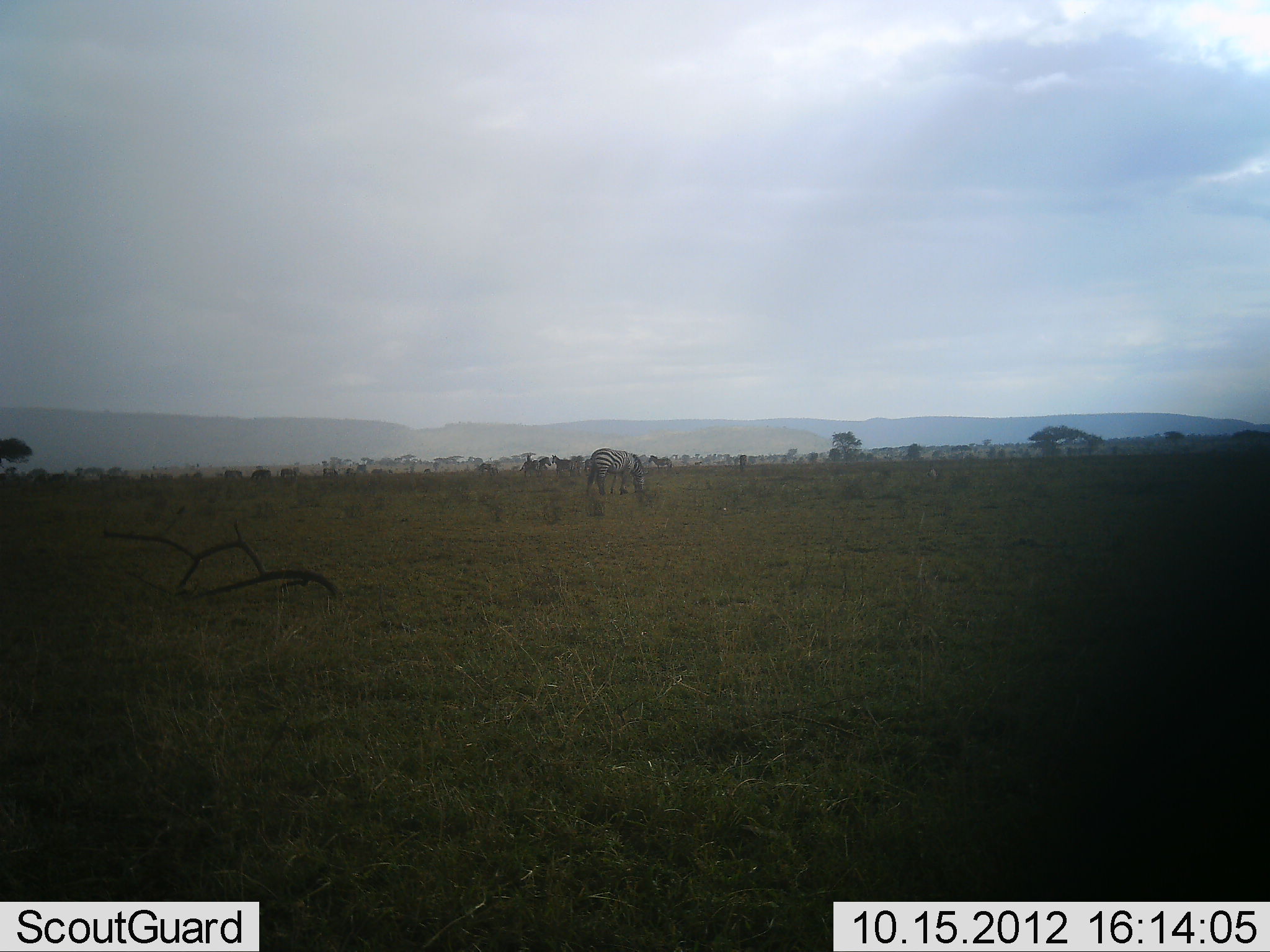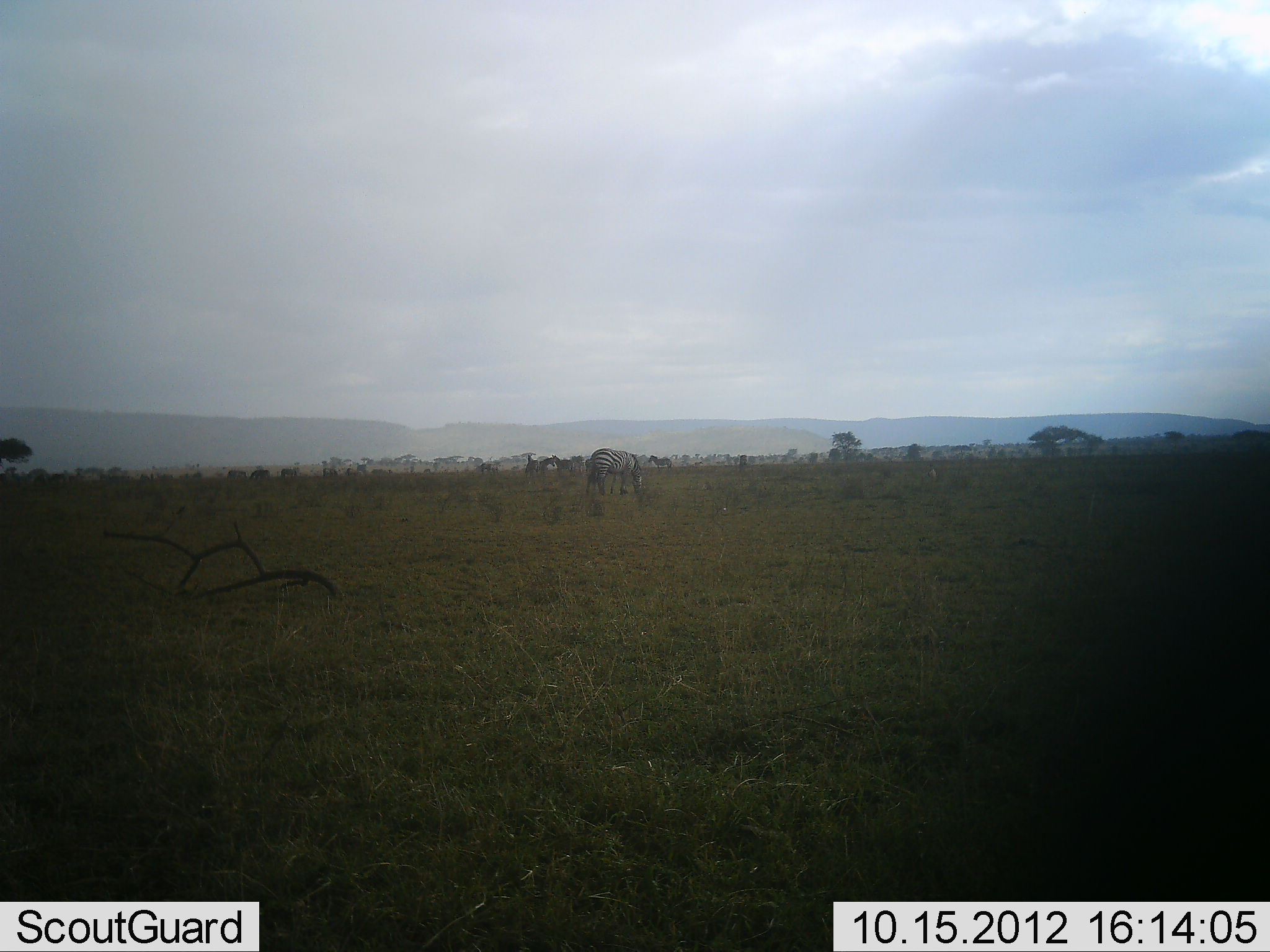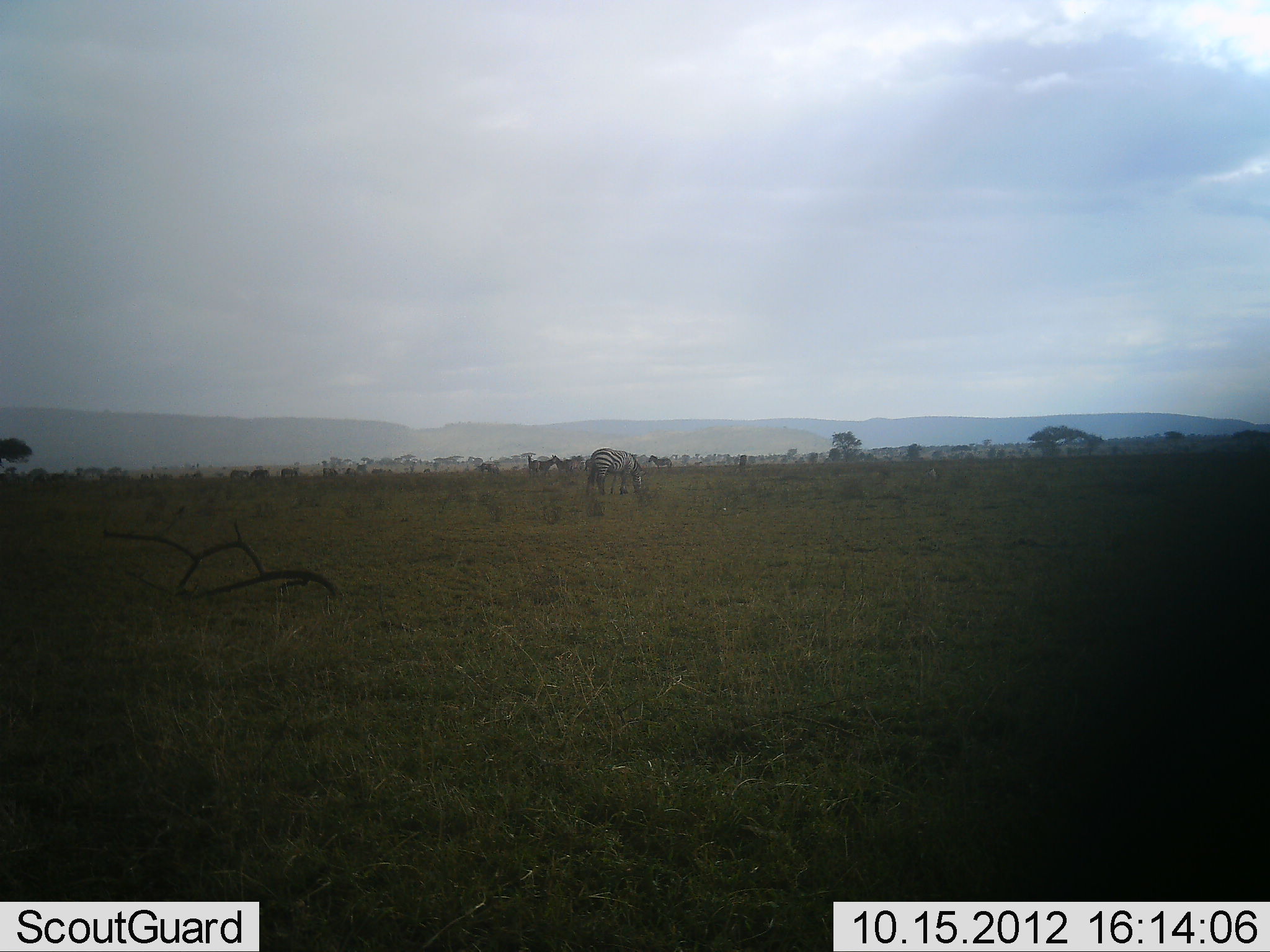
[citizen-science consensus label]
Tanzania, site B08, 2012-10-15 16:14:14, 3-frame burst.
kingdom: Animalia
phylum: Chordata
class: Mammalia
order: Perissodactyla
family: Equidae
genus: Equus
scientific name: Equus quagga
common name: plains zebra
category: zebra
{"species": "zebra (plains zebra) (Equus quagga)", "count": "5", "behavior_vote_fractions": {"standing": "67%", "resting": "0%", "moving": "17%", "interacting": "0%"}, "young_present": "0%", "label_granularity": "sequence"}